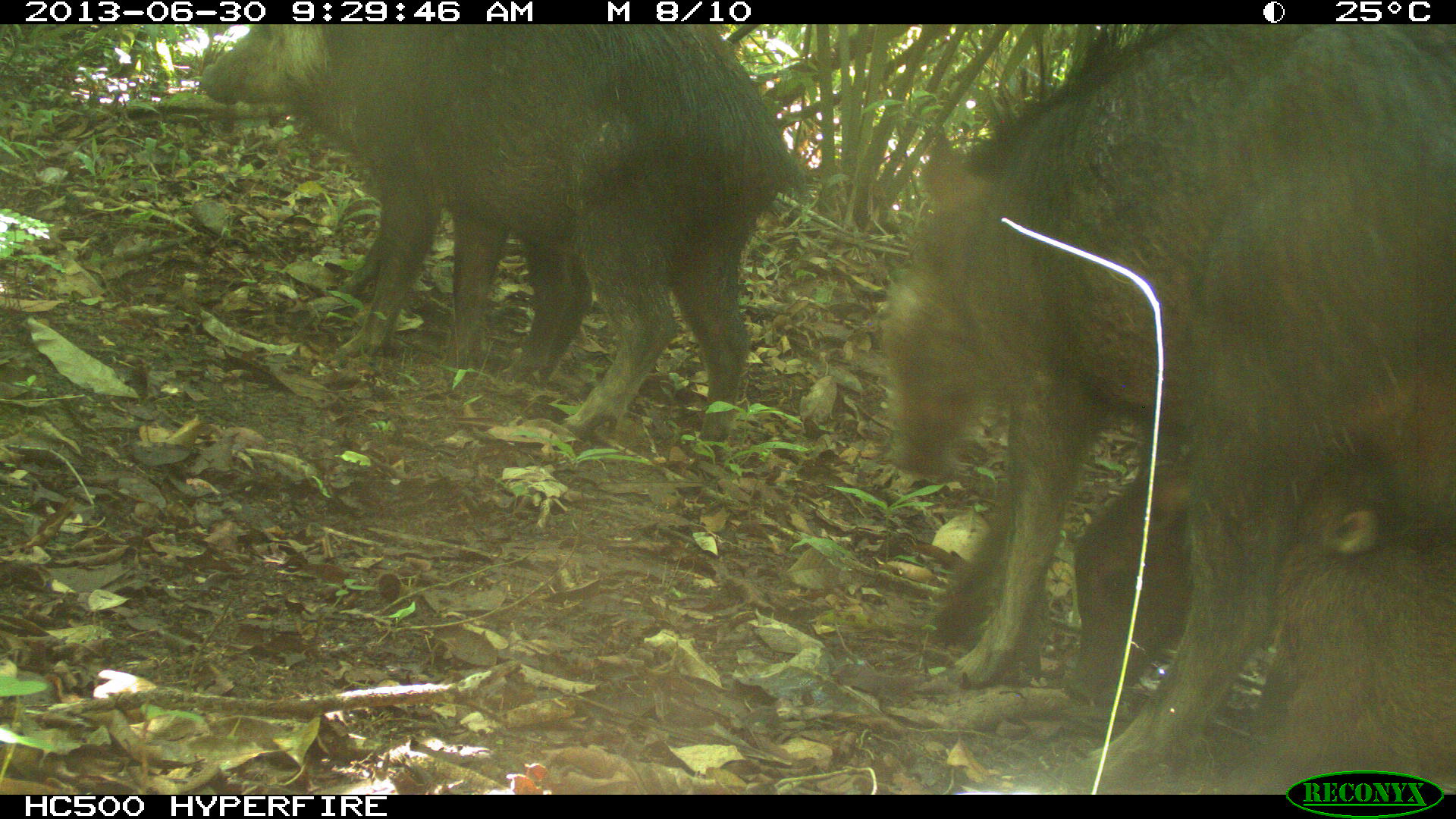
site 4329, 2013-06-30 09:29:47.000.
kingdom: Animalia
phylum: Chordata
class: Mammalia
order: Artiodactyla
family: Tayassuidae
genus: Tayassu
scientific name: Tayassu pecari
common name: white-lipped peccary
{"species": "Tayassu pecari (white-lipped peccary)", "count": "5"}